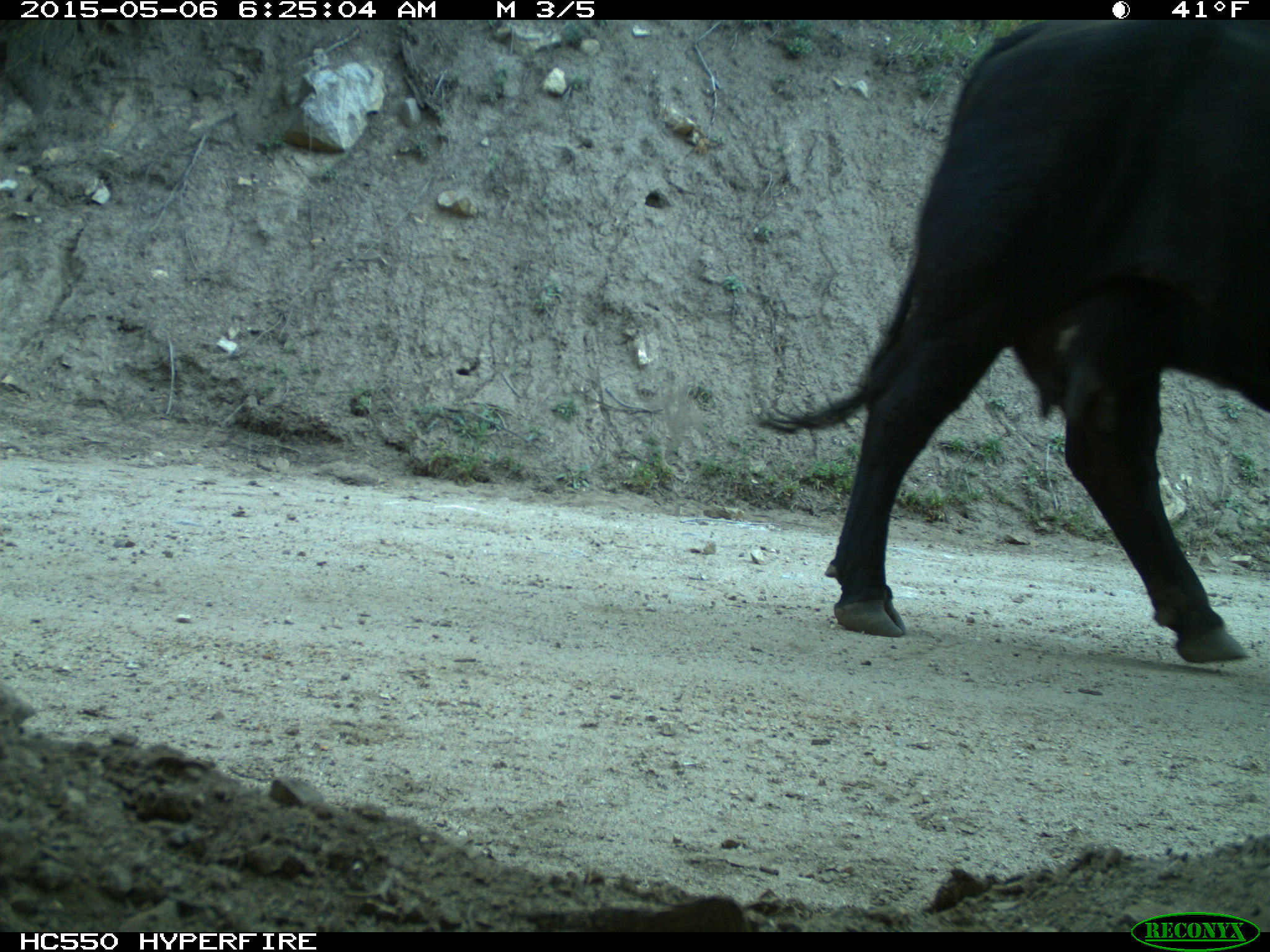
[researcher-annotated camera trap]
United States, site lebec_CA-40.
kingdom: Animalia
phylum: Chordata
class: Mammalia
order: Artiodactyla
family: Bovidae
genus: Bos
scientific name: Bos taurus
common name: domestic cow